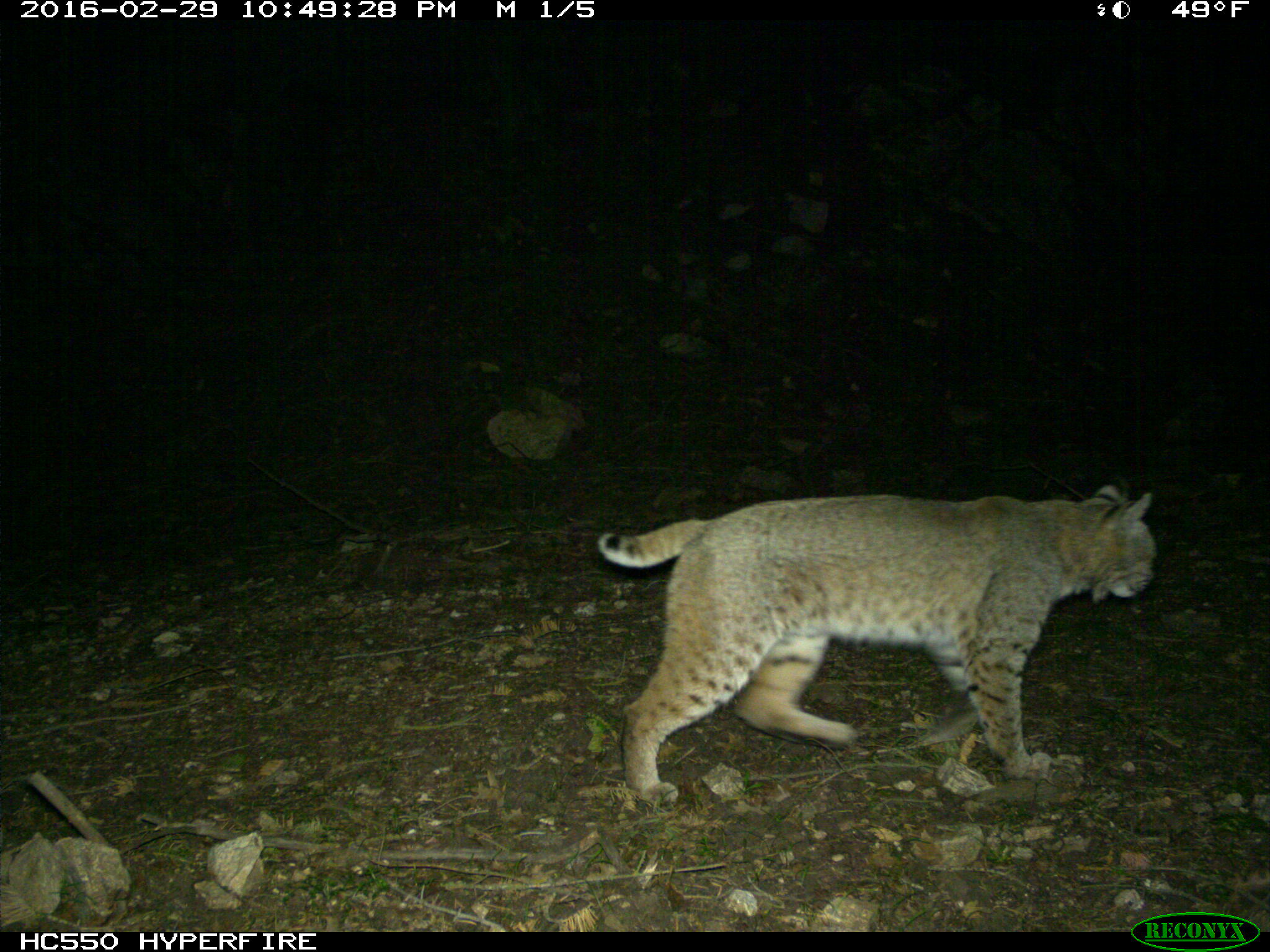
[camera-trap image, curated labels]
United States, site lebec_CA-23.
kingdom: Animalia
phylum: Chordata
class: Mammalia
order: Carnivora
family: Felidae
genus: Lynx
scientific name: Lynx rufus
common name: bobcat